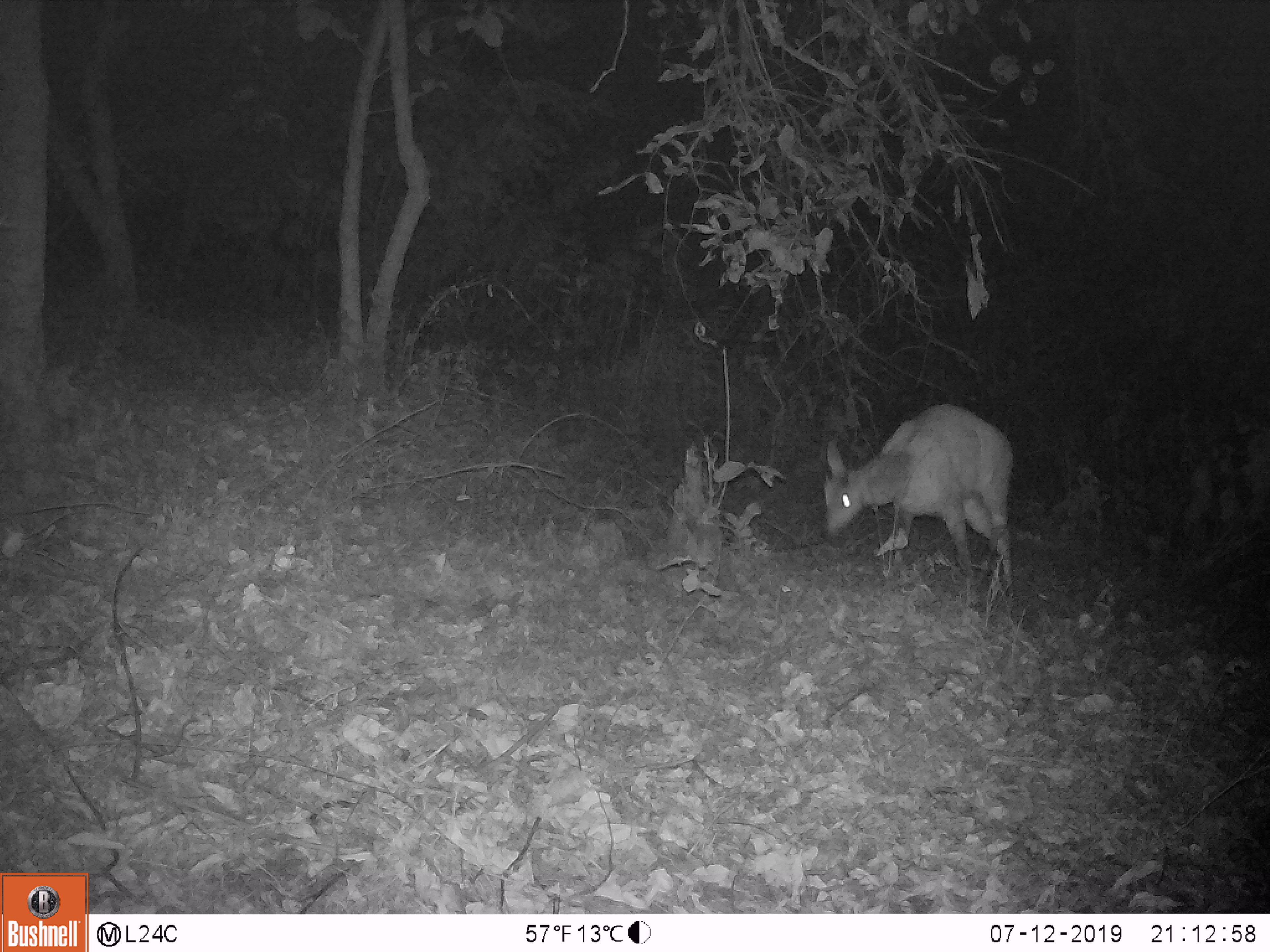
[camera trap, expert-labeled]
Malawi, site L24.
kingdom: Animalia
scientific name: Animalia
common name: other animal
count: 1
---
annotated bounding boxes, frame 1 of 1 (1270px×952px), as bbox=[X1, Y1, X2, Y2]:
other animal: bbox=[815, 393, 1024, 612]